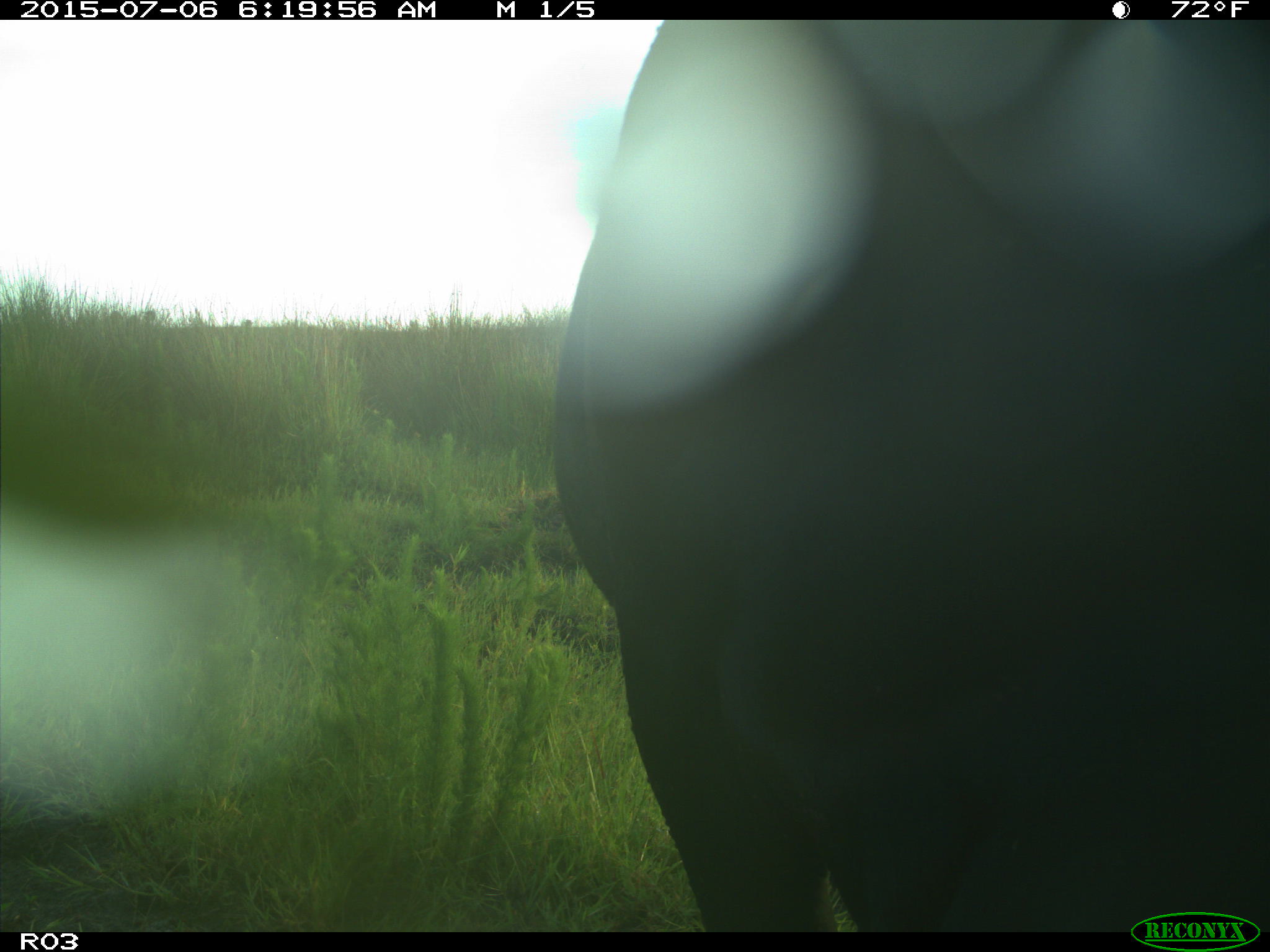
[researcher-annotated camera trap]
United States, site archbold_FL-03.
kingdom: Animalia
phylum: Chordata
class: Mammalia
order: Artiodactyla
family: Bovidae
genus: Bos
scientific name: Bos taurus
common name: domestic cow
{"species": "Bos taurus (domestic cow)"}